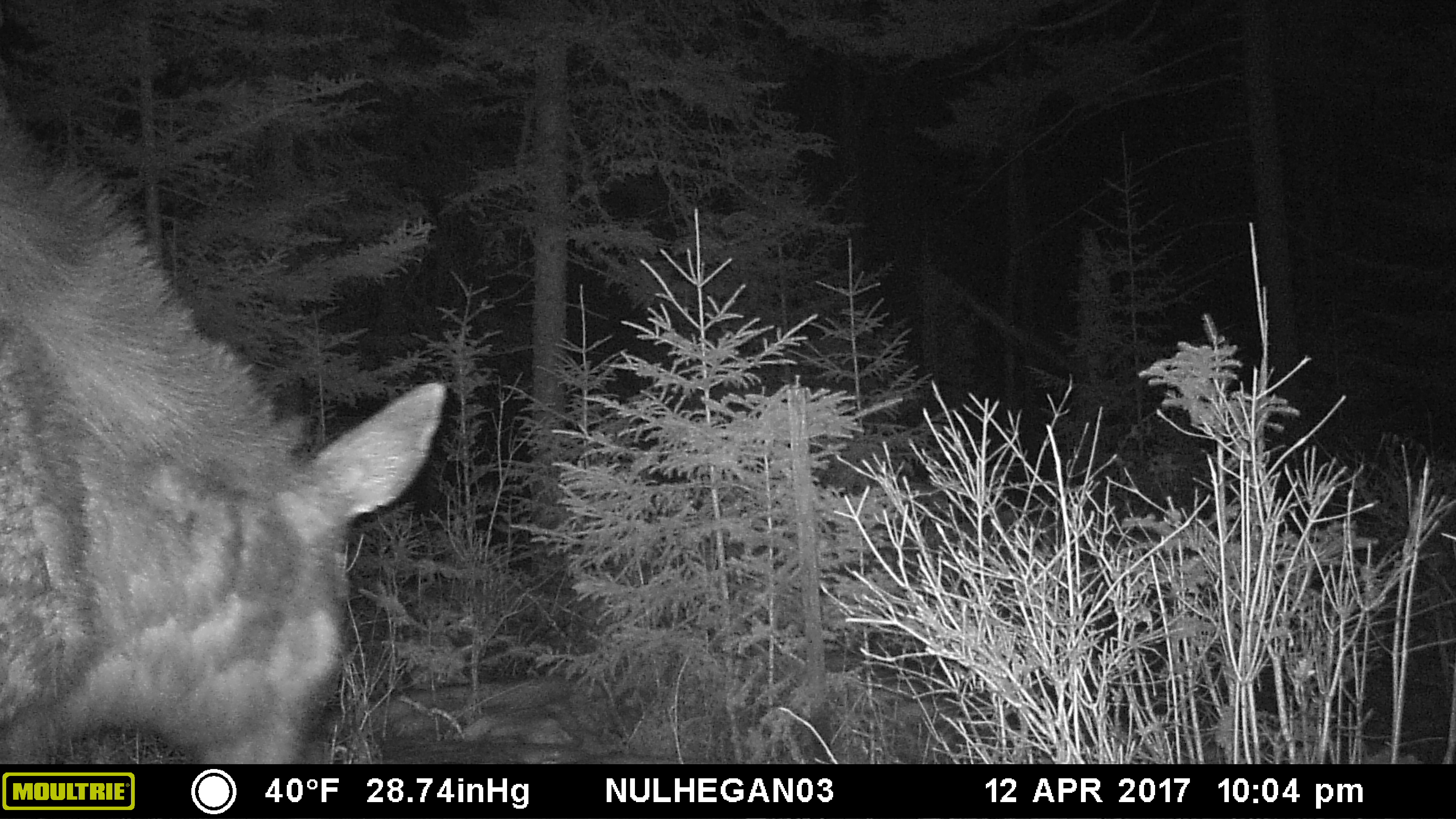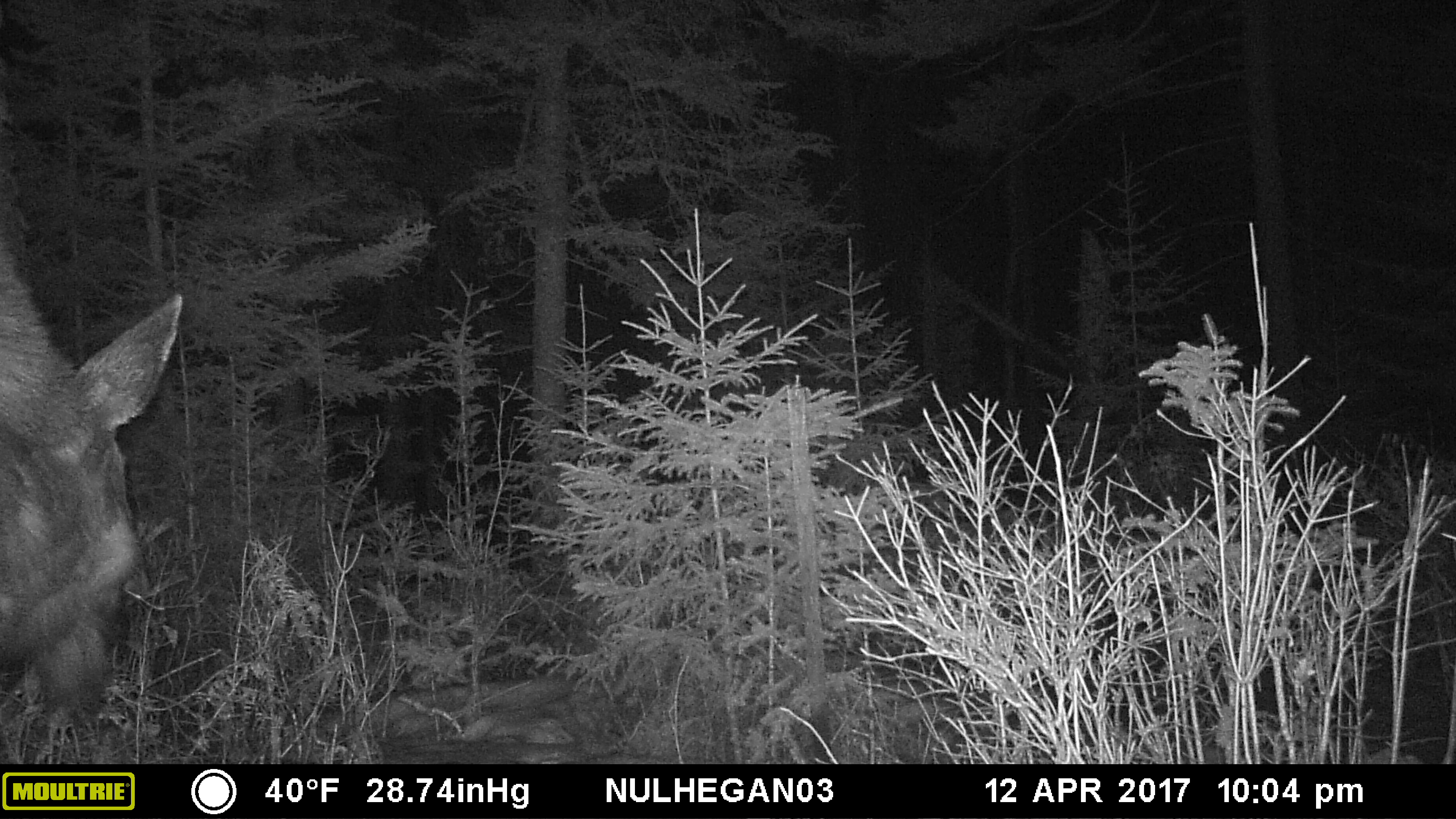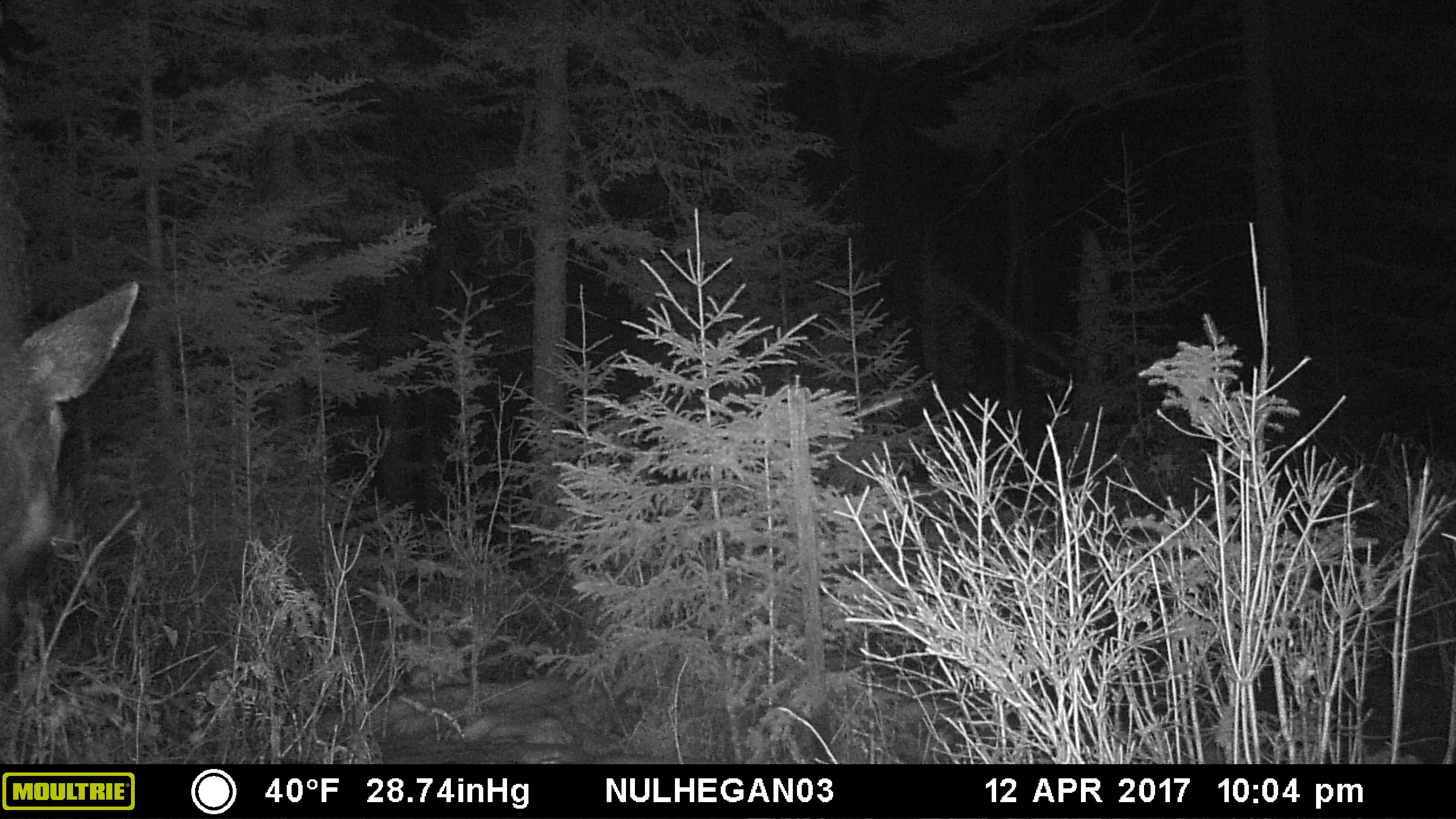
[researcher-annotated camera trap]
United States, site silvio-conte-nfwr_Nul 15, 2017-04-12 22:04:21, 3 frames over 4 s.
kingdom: Animalia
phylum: Chordata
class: Mammalia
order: Artiodactyla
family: Cervidae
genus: Alces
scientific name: Alces alces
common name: moose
Moose (Alces alces).